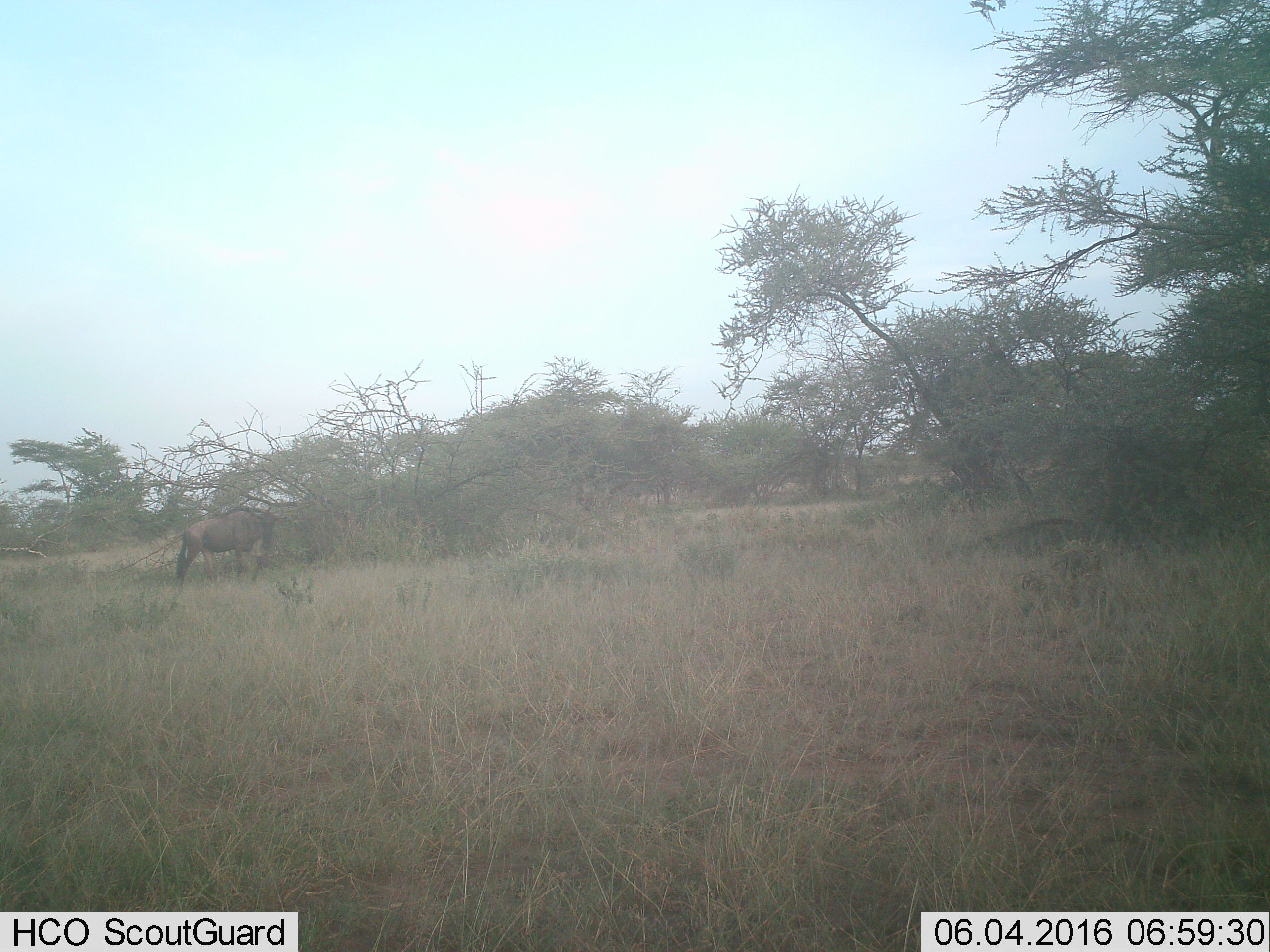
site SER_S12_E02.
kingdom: Animalia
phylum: Chordata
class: Mammalia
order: Artiodactyla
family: Bovidae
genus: Connochaetes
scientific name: Connochaetes taurinus taurinus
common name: blue wildebeest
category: wildebeestblue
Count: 1.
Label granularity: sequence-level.